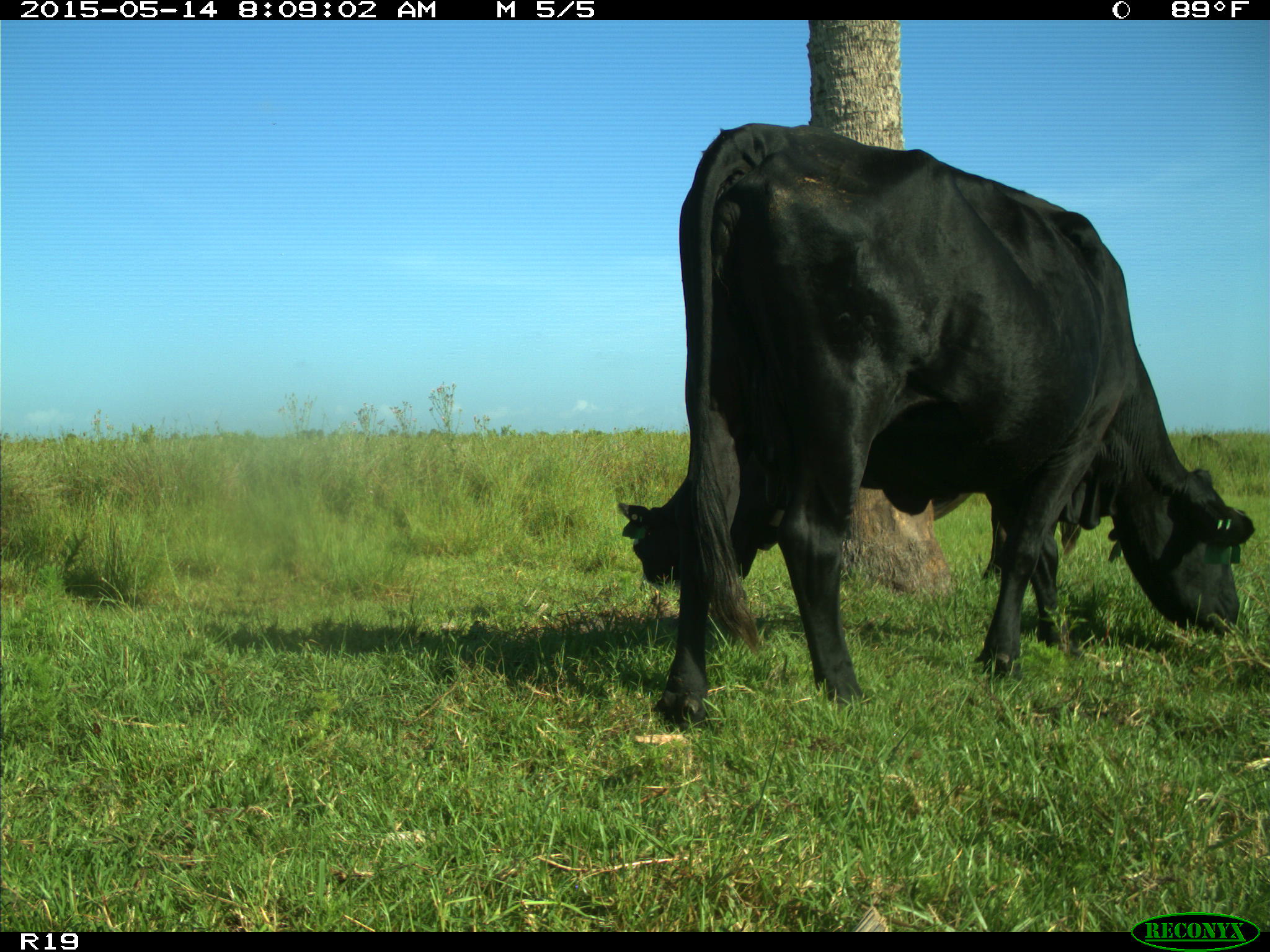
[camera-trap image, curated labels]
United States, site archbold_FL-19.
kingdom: Animalia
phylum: Chordata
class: Mammalia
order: Artiodactyla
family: Bovidae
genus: Bos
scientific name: Bos taurus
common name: domestic cow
Bos taurus (domestic cow).